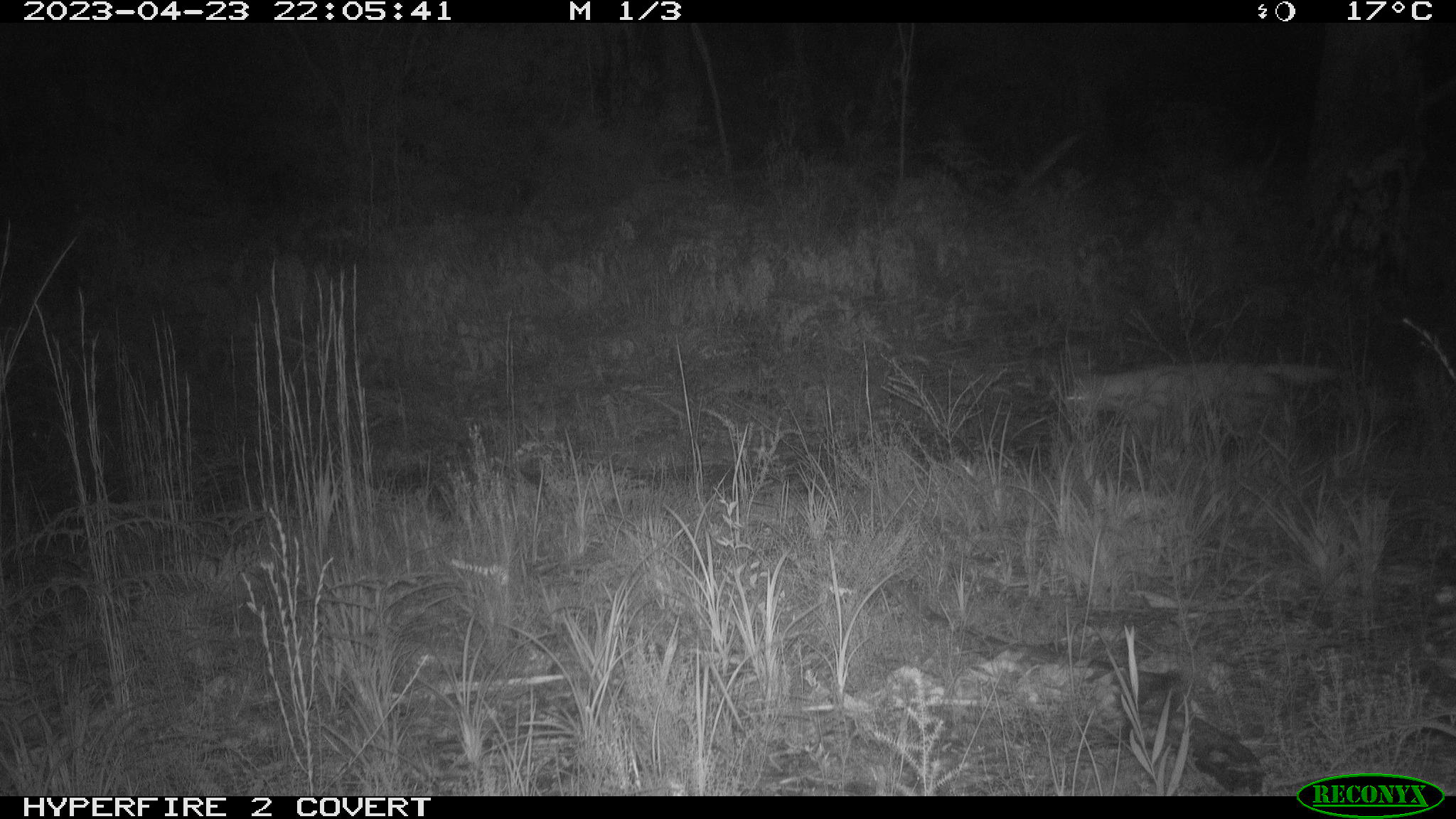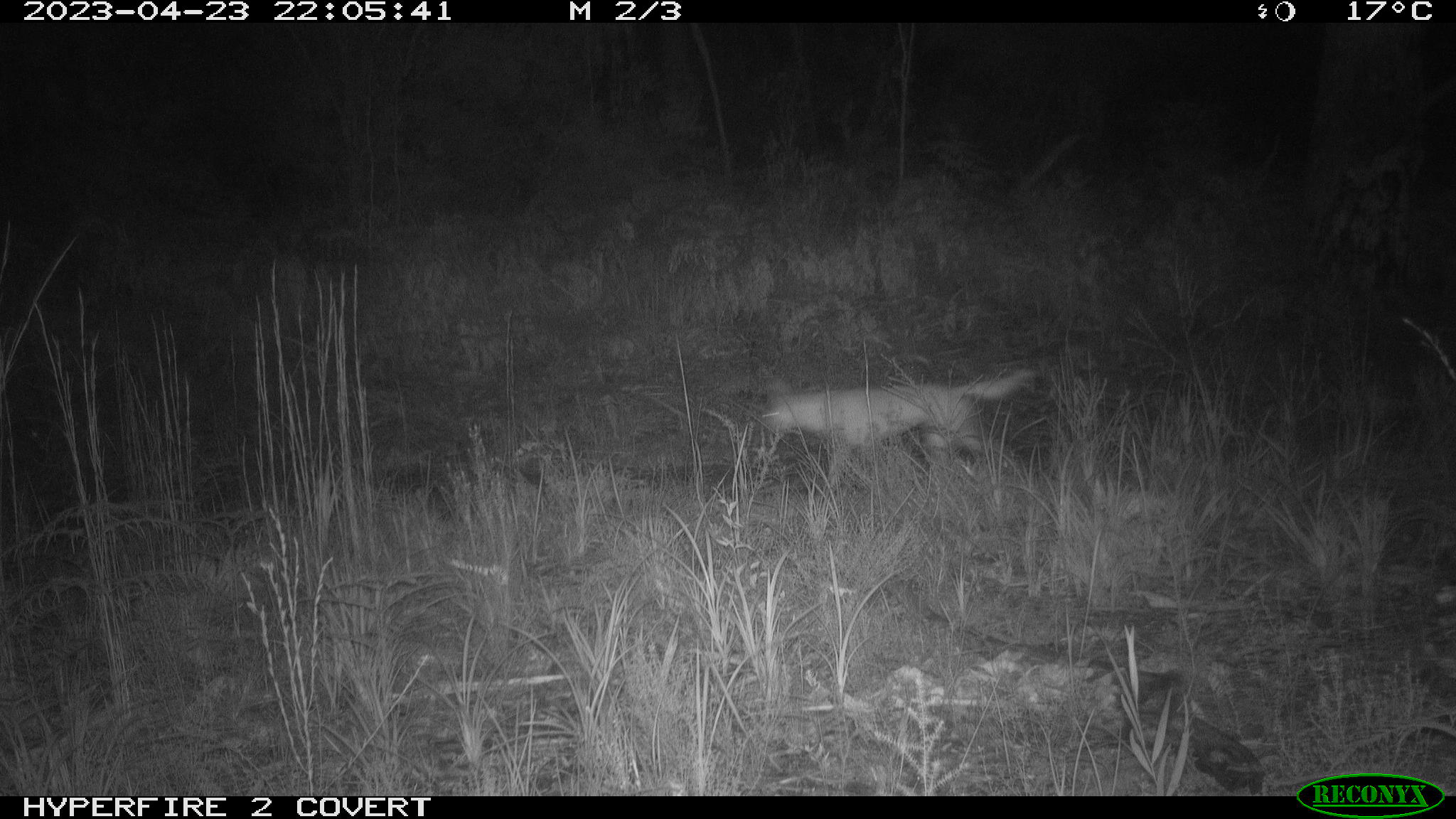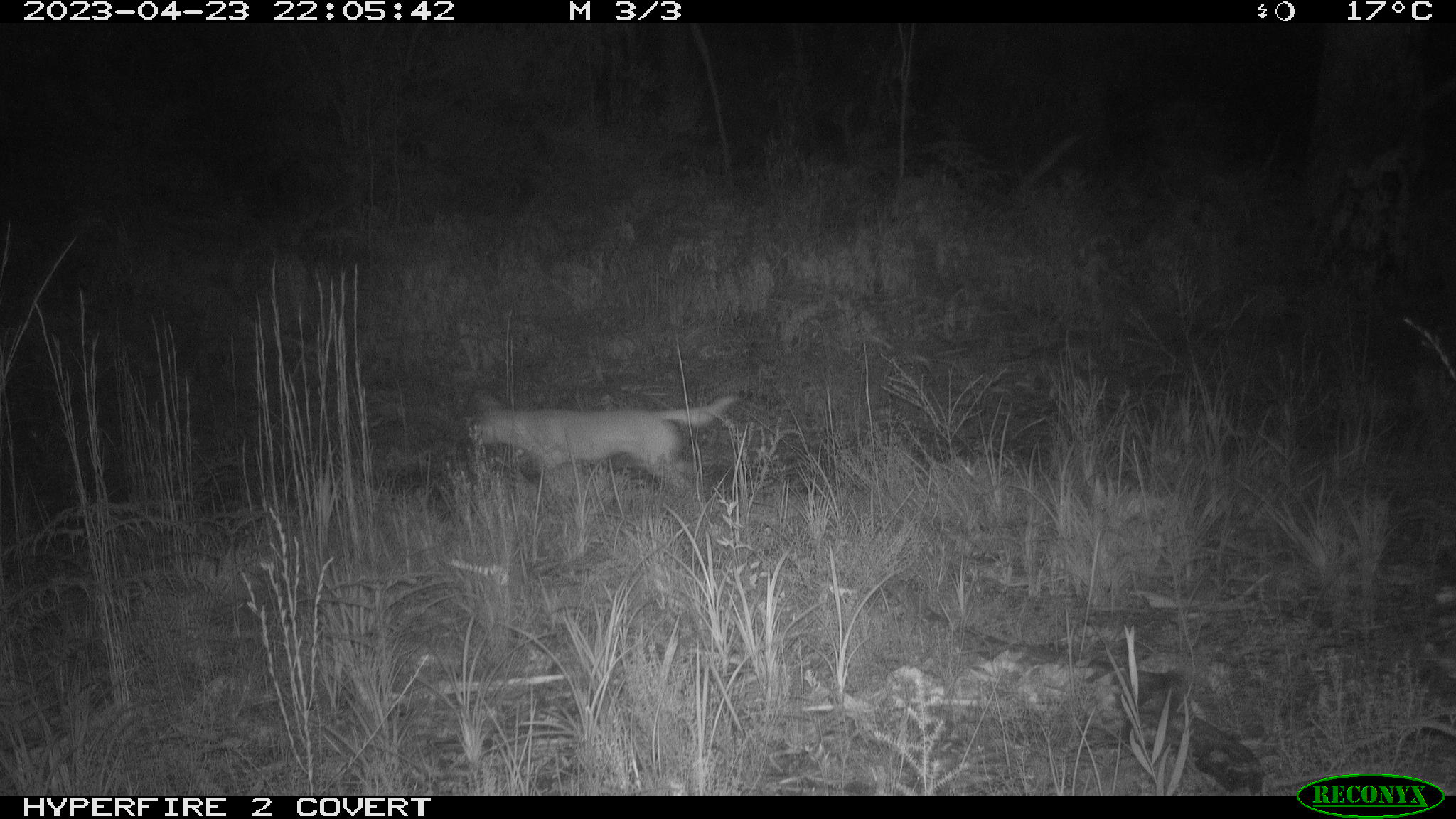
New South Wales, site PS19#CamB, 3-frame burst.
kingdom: Animalia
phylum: Chordata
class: Mammalia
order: Carnivora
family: Canidae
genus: Canis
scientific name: Canis familiaris dingo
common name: dingo